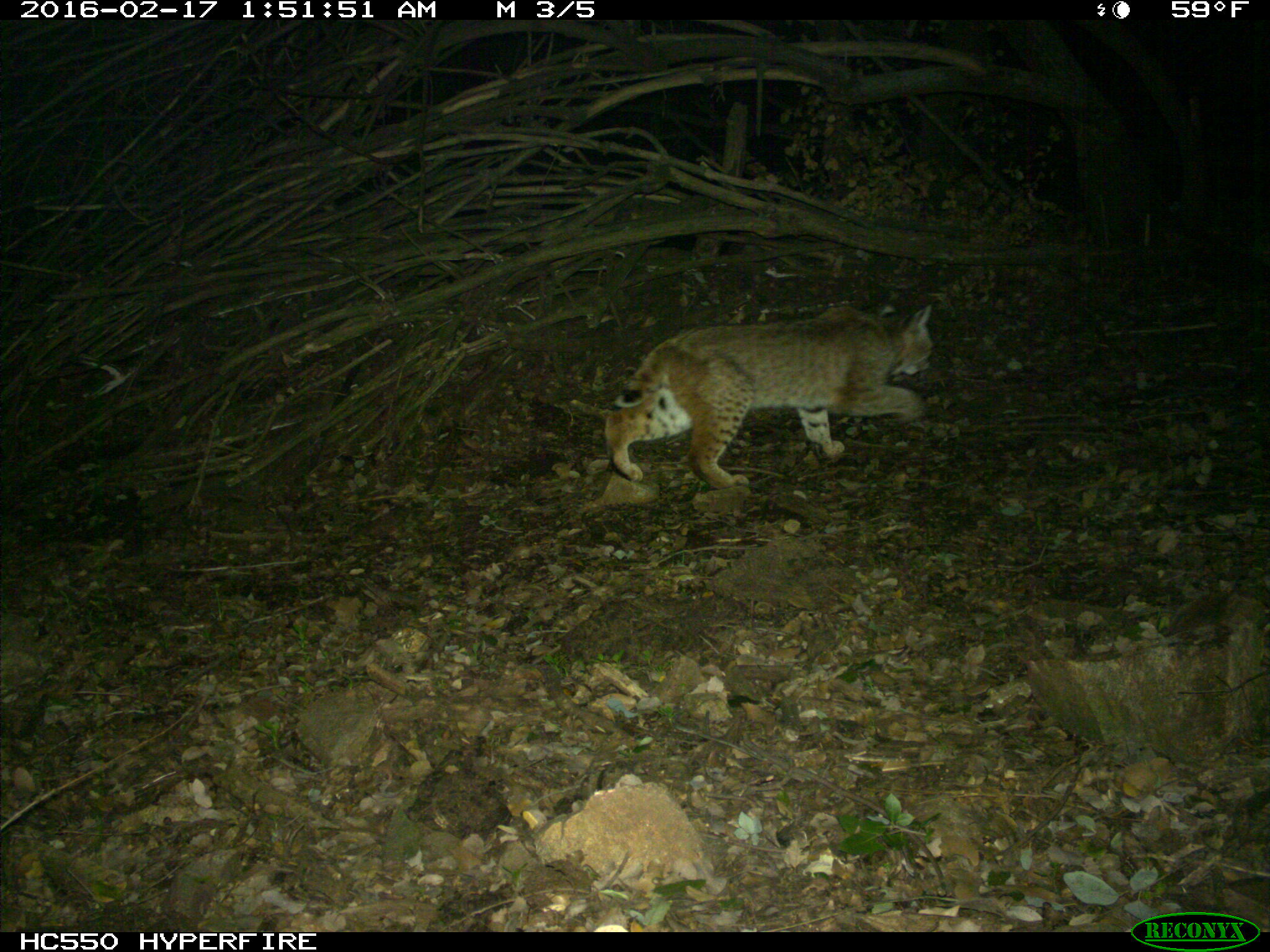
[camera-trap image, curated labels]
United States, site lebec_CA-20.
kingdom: Animalia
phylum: Chordata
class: Mammalia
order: Carnivora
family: Felidae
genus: Lynx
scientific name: Lynx rufus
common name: bobcat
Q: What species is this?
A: Lynx rufus (bobcat).